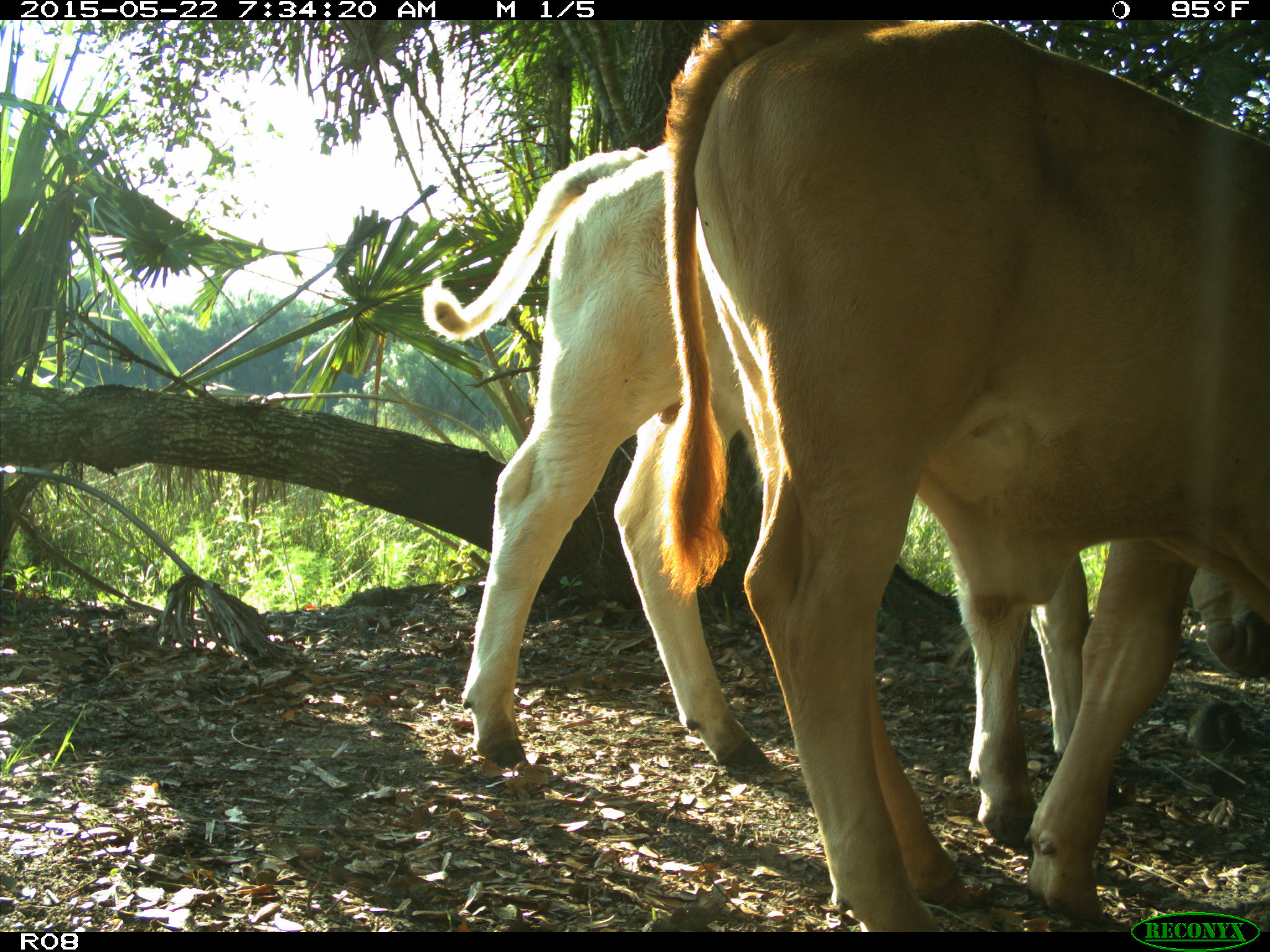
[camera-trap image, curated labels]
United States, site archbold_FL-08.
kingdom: Animalia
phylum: Chordata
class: Mammalia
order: Artiodactyla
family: Bovidae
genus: Bos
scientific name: Bos taurus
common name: domestic cow